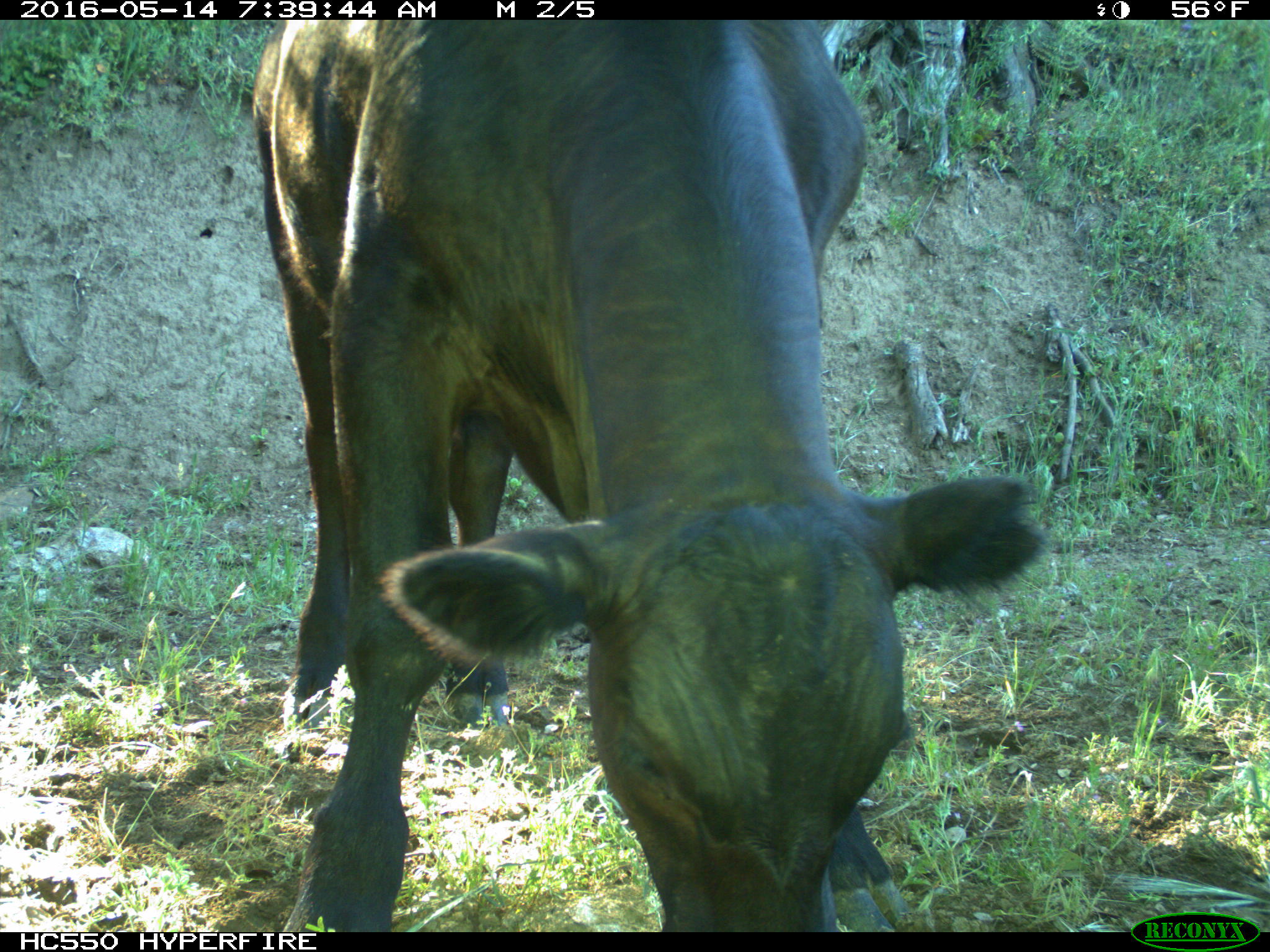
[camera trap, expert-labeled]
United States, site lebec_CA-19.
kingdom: Animalia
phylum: Chordata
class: Mammalia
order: Artiodactyla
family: Bovidae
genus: Bos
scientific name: Bos taurus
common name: domestic cow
Bos taurus (domestic cow).